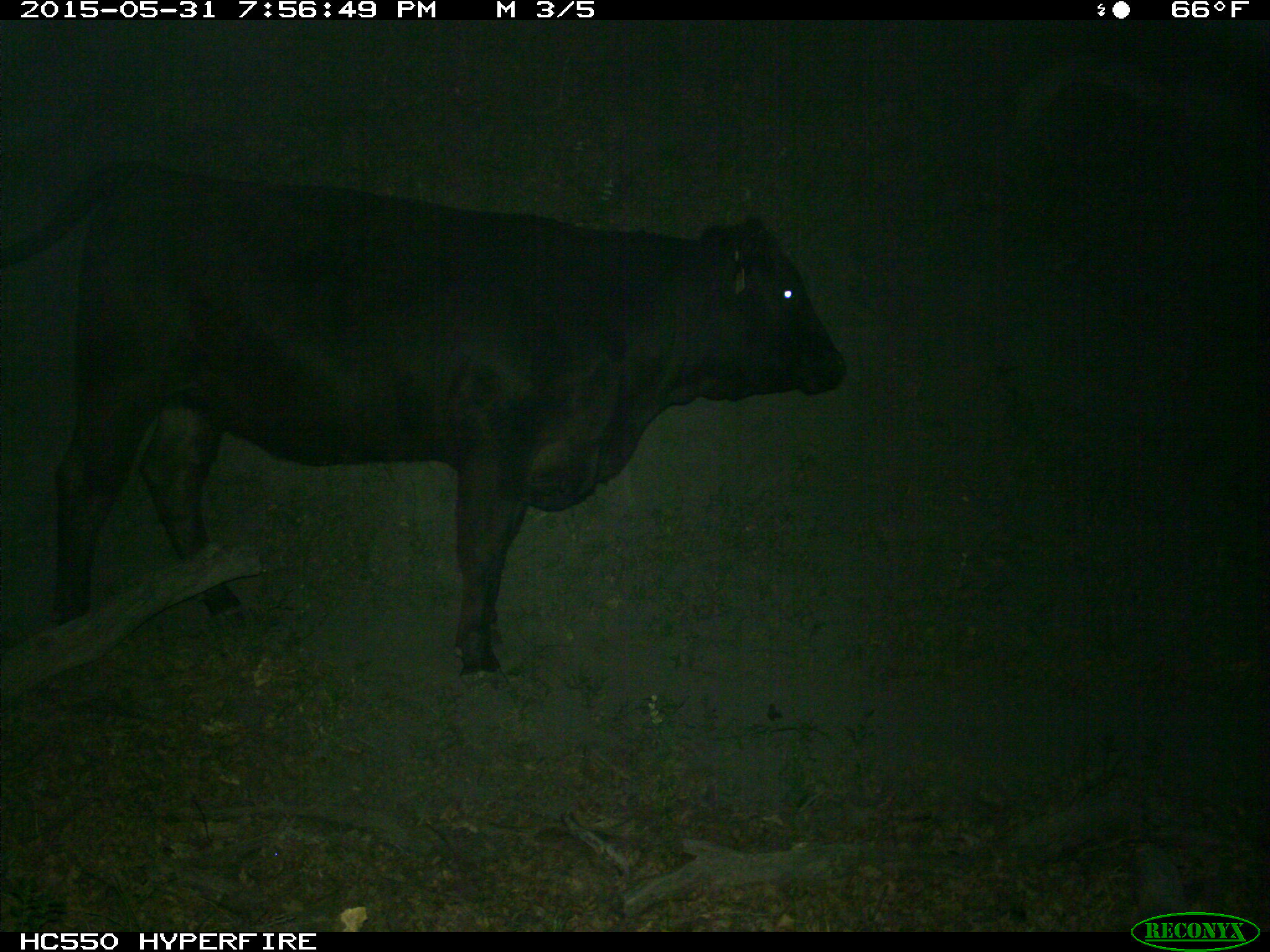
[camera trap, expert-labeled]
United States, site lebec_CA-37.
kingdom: Animalia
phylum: Chordata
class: Mammalia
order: Artiodactyla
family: Bovidae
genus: Bos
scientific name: Bos taurus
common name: domestic cow